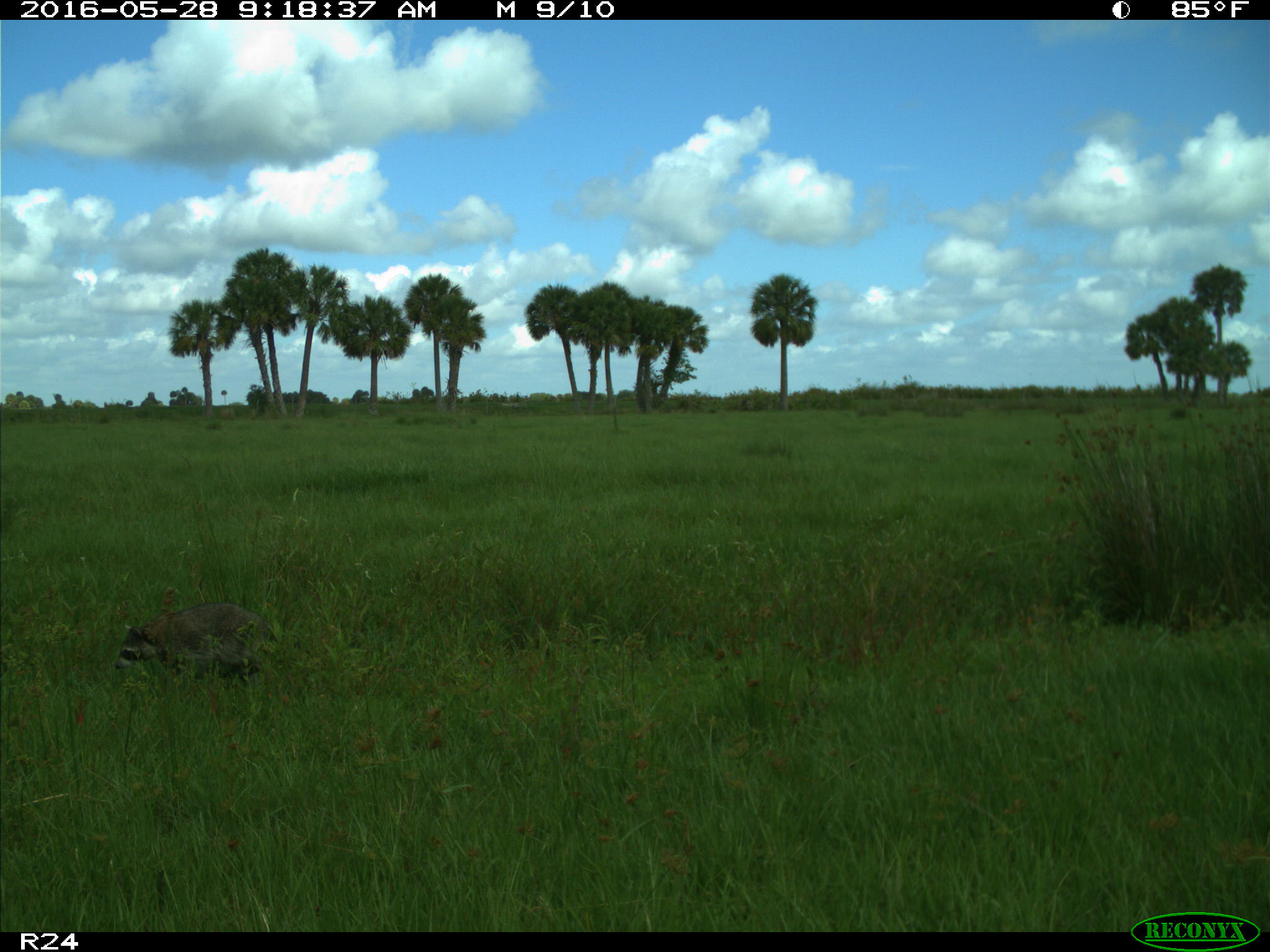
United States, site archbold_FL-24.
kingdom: Animalia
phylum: Chordata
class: Mammalia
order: Carnivora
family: Procyonidae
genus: Procyon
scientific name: Procyon lotor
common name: common raccoon